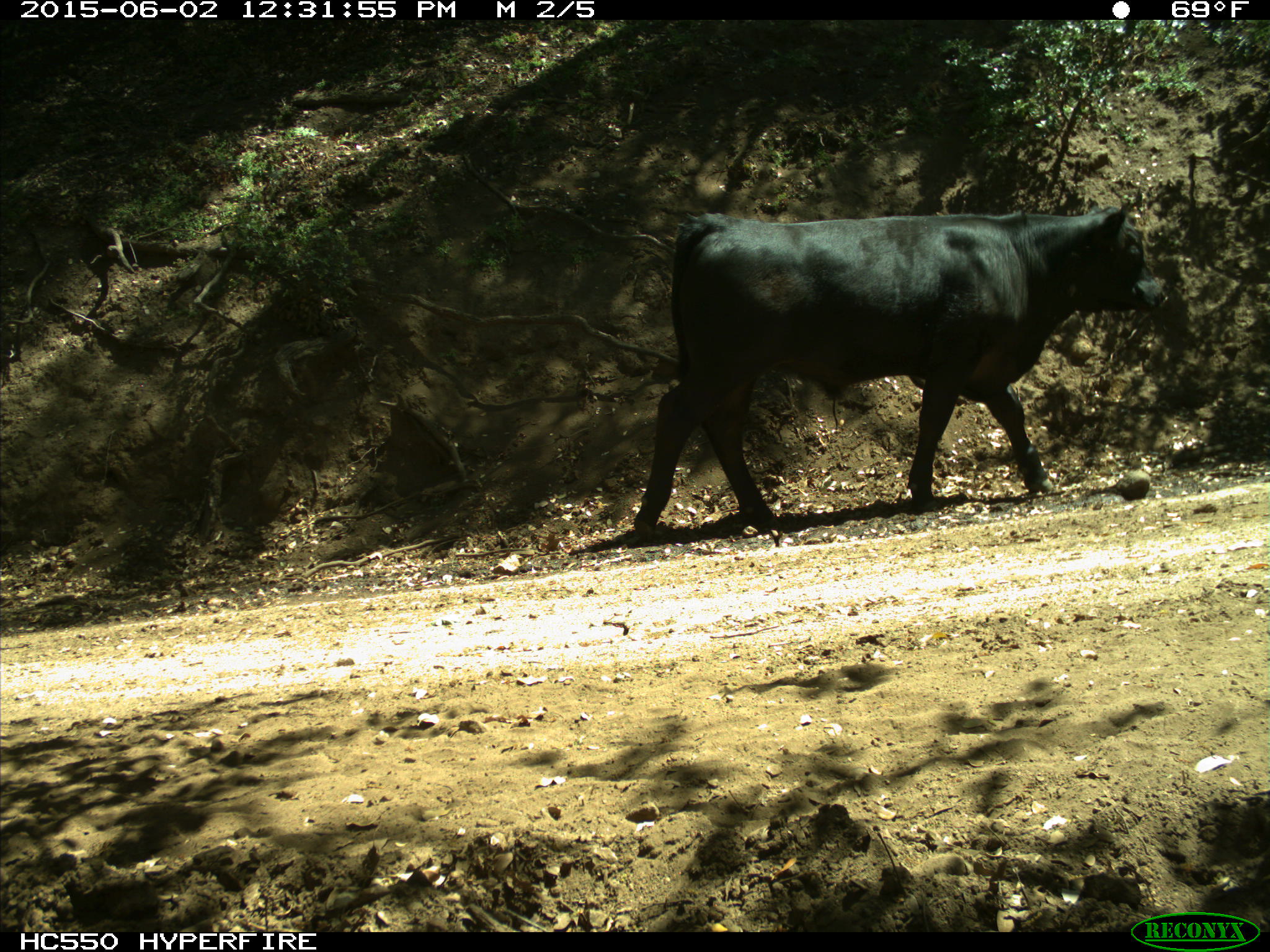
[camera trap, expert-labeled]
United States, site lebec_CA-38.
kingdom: Animalia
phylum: Chordata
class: Mammalia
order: Artiodactyla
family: Bovidae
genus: Bos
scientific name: Bos taurus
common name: domestic cow